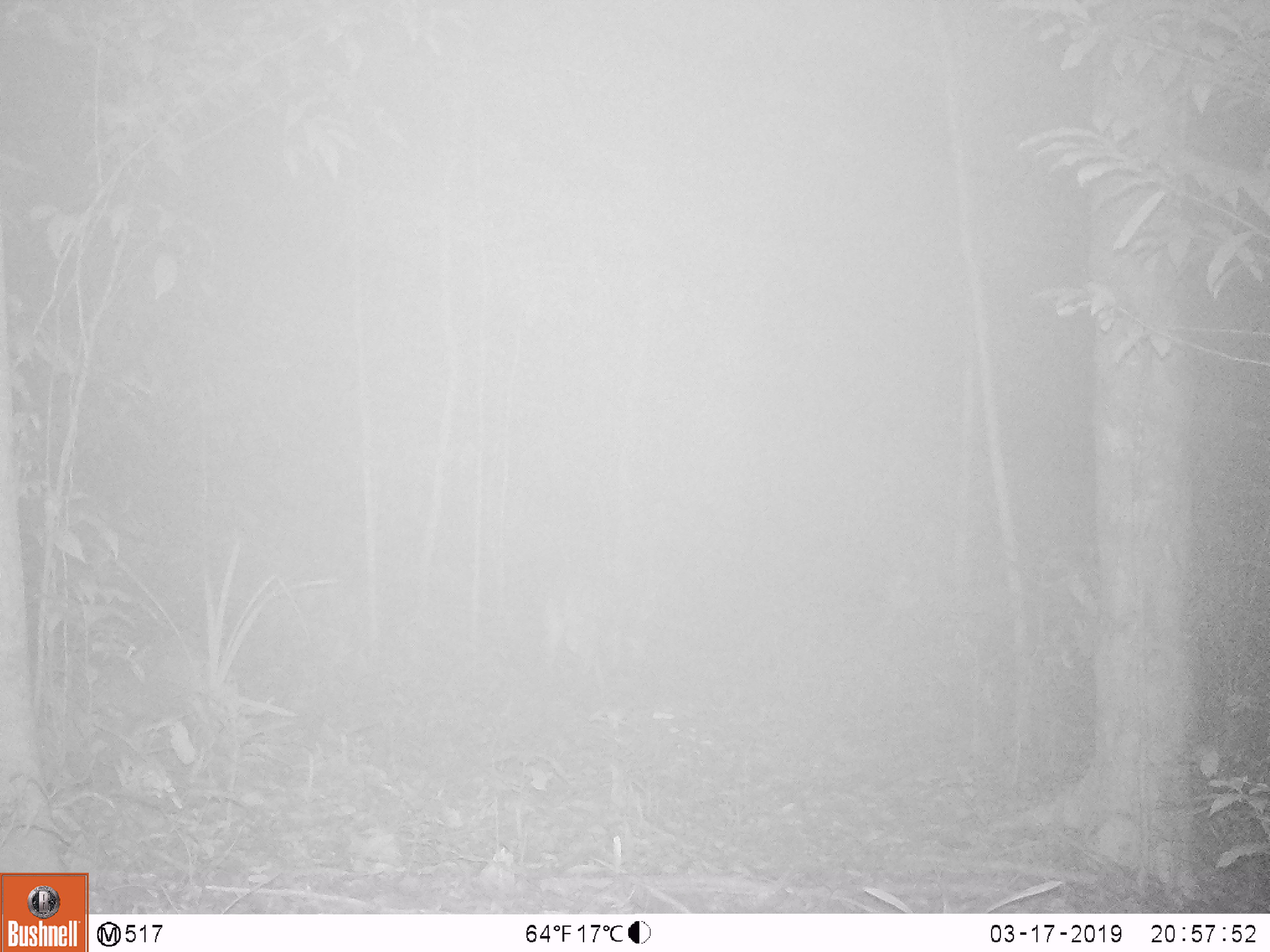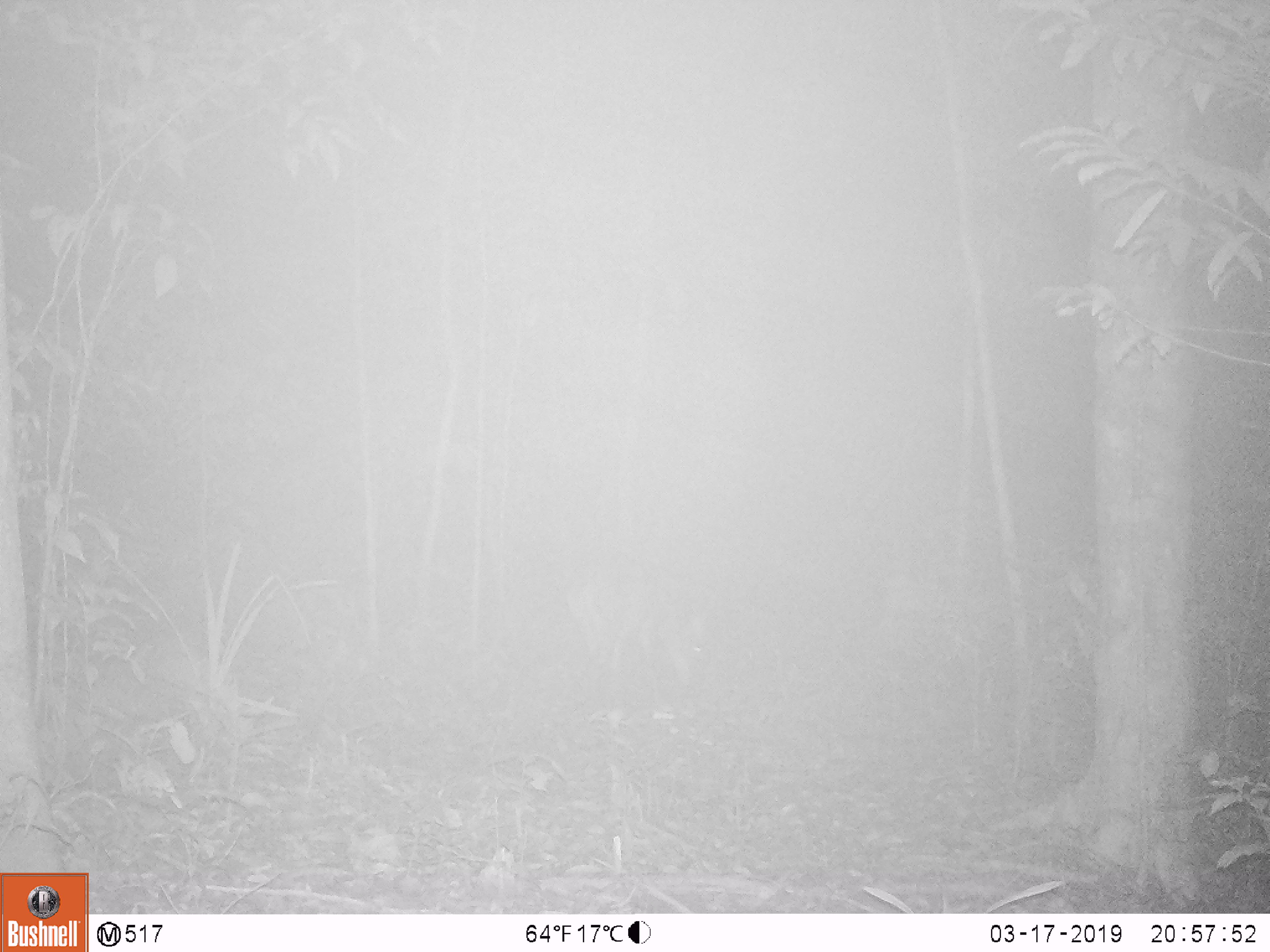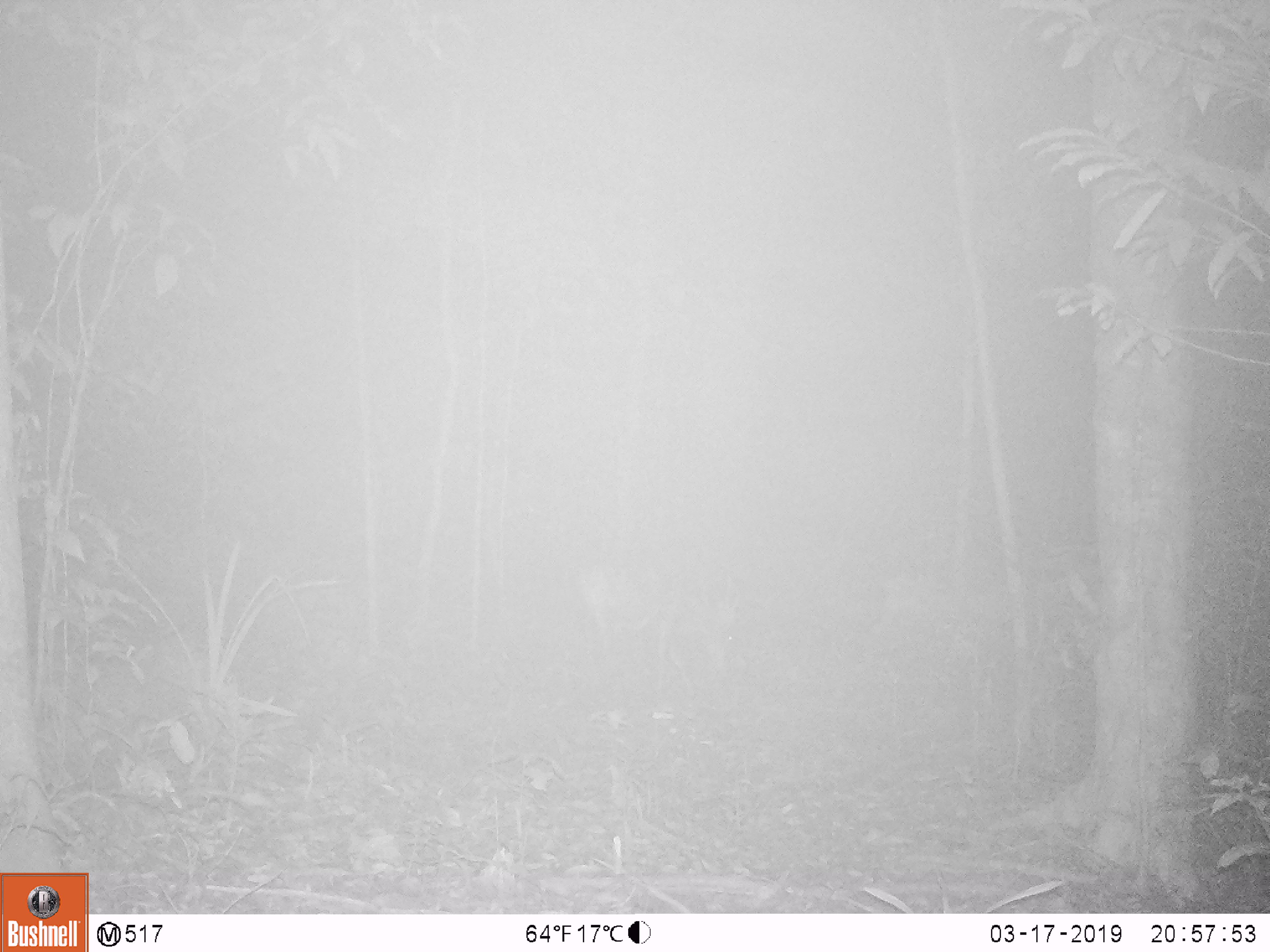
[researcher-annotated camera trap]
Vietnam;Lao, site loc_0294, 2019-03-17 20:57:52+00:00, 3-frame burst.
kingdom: Animalia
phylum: Chordata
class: Mammalia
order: Artiodactyla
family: Cervidae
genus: Muntiacus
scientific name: Muntiacus vuquangensis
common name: large-antlered muntjac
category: large antlered muntjac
Large antlered muntjac (large-antlered muntjac) (Muntiacus vuquangensis). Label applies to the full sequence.